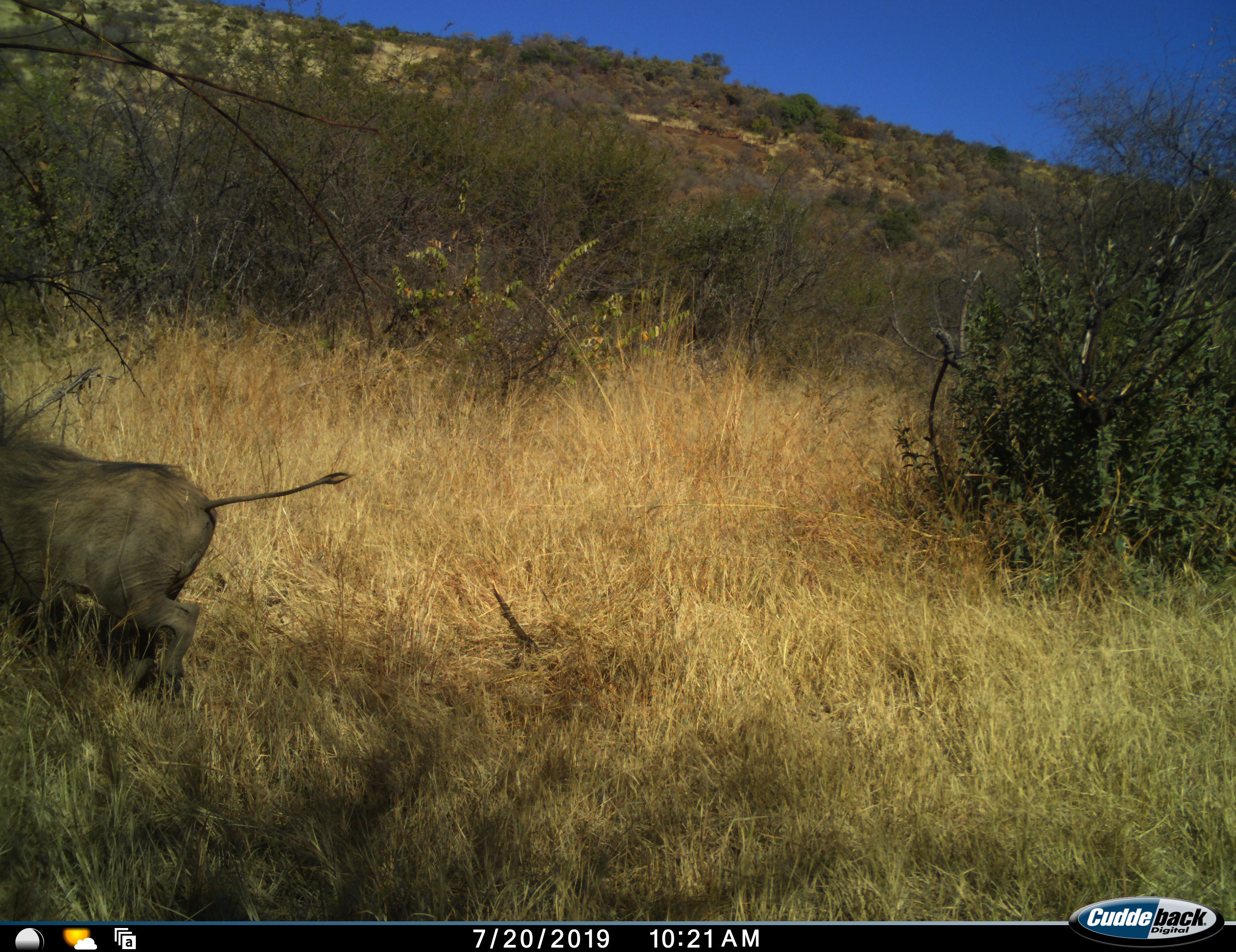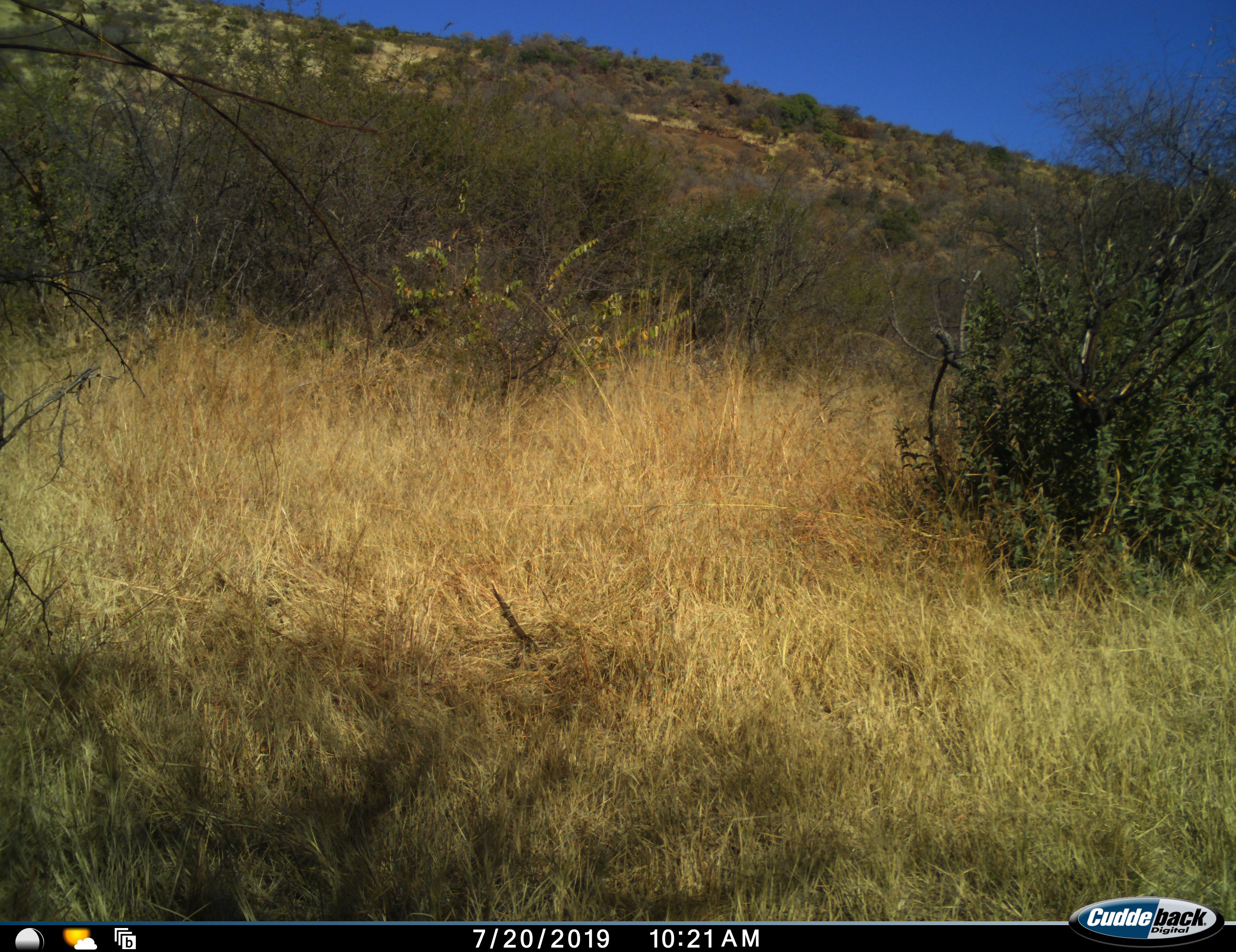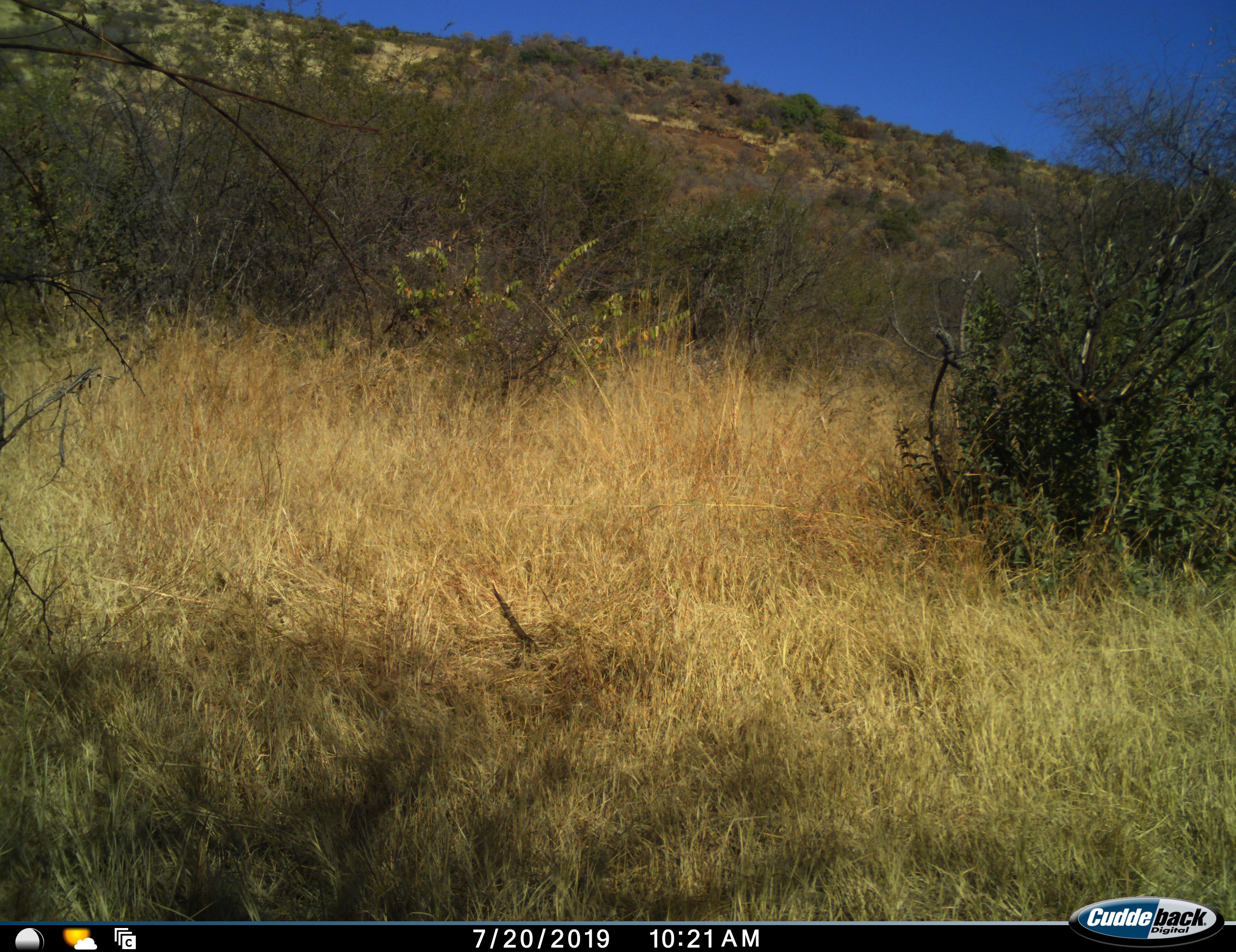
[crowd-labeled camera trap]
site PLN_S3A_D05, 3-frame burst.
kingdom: Animalia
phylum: Chordata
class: Mammalia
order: Artiodactyla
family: Suidae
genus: Phacochoerus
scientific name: Phacochoerus africanus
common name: warthog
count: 1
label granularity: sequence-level